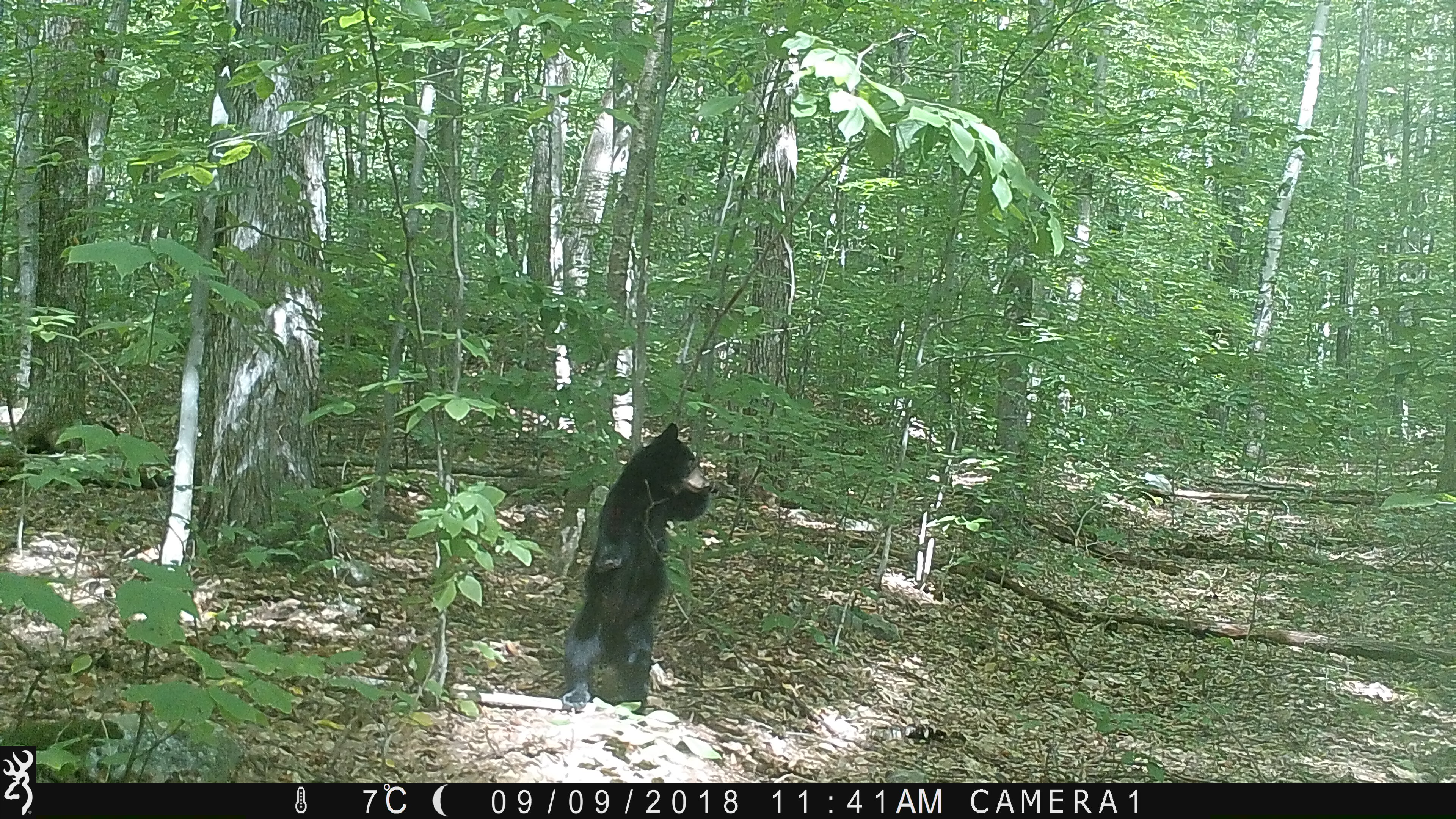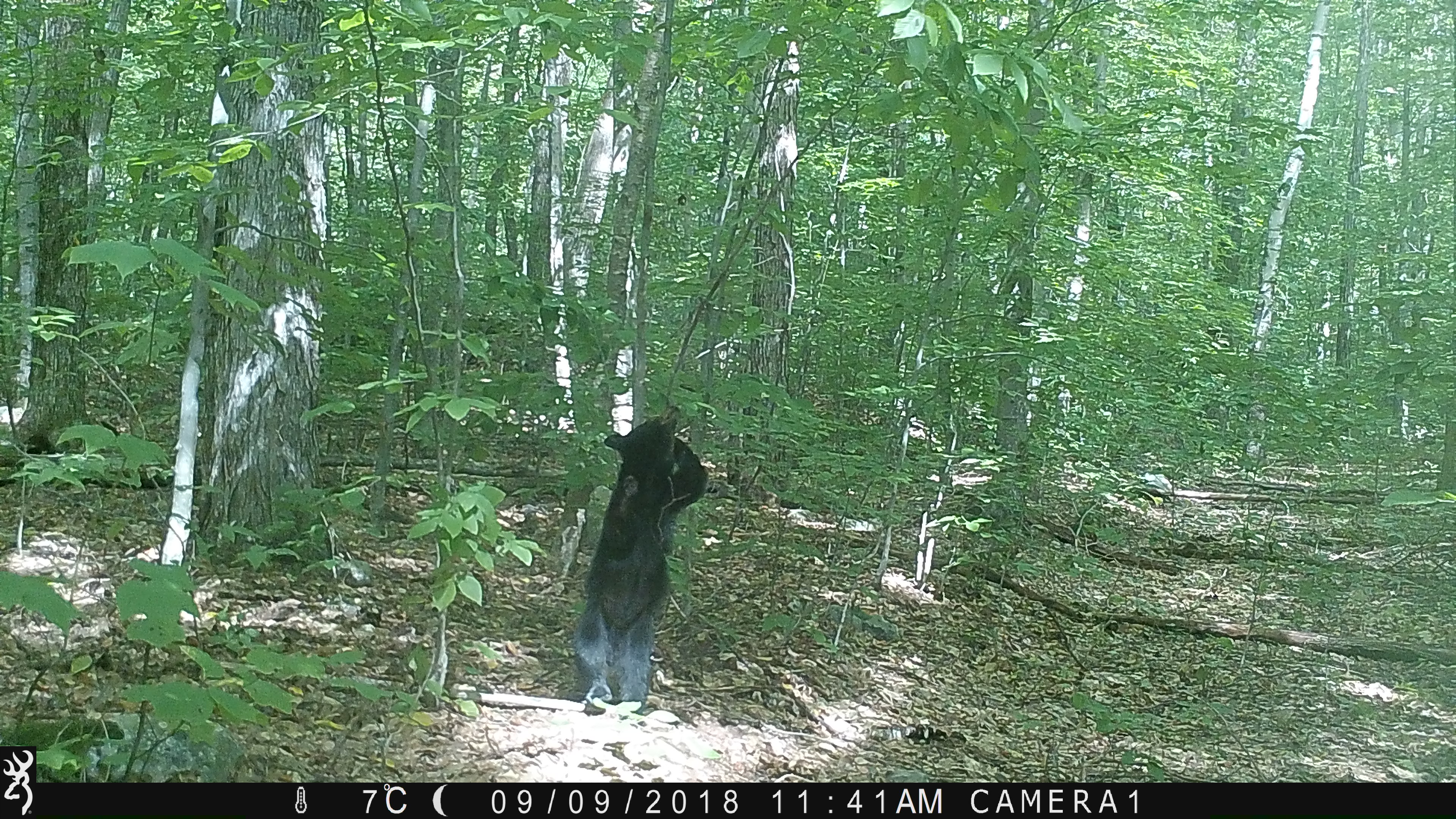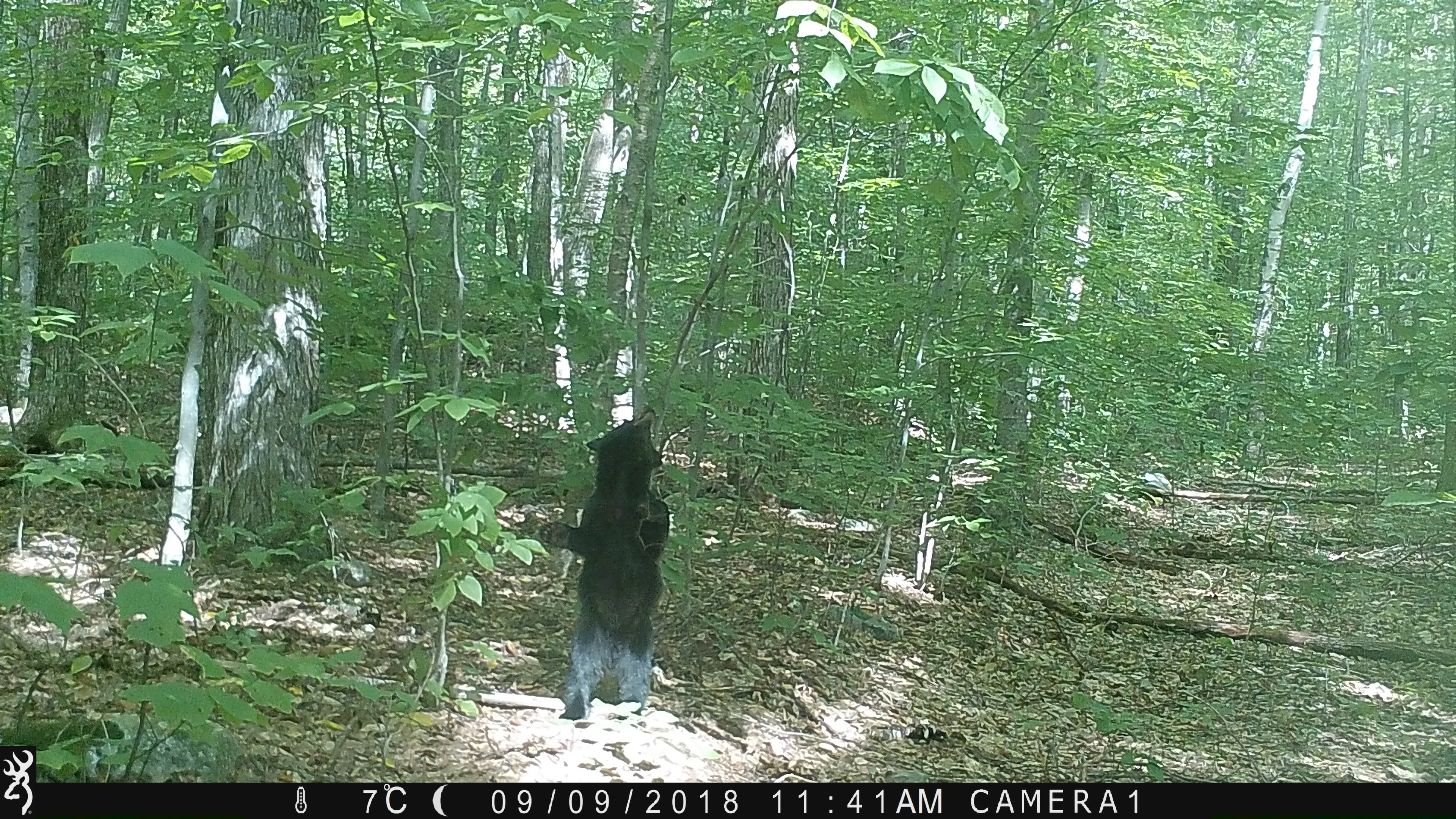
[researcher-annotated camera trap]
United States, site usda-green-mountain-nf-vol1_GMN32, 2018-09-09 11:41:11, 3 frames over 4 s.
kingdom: Animalia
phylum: Chordata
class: Mammalia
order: Carnivora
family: Ursidae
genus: Ursus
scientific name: Ursus americanus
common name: black bear